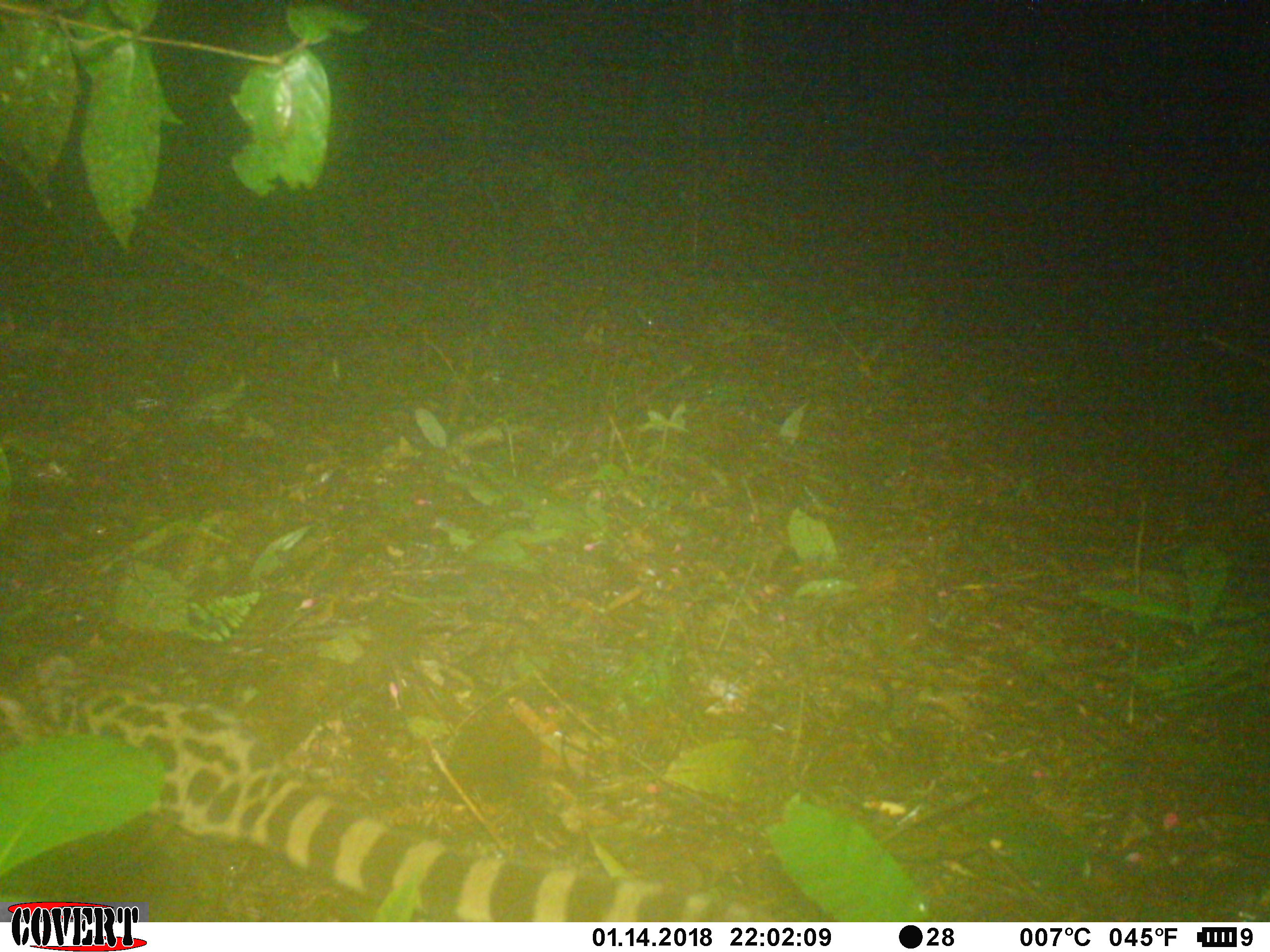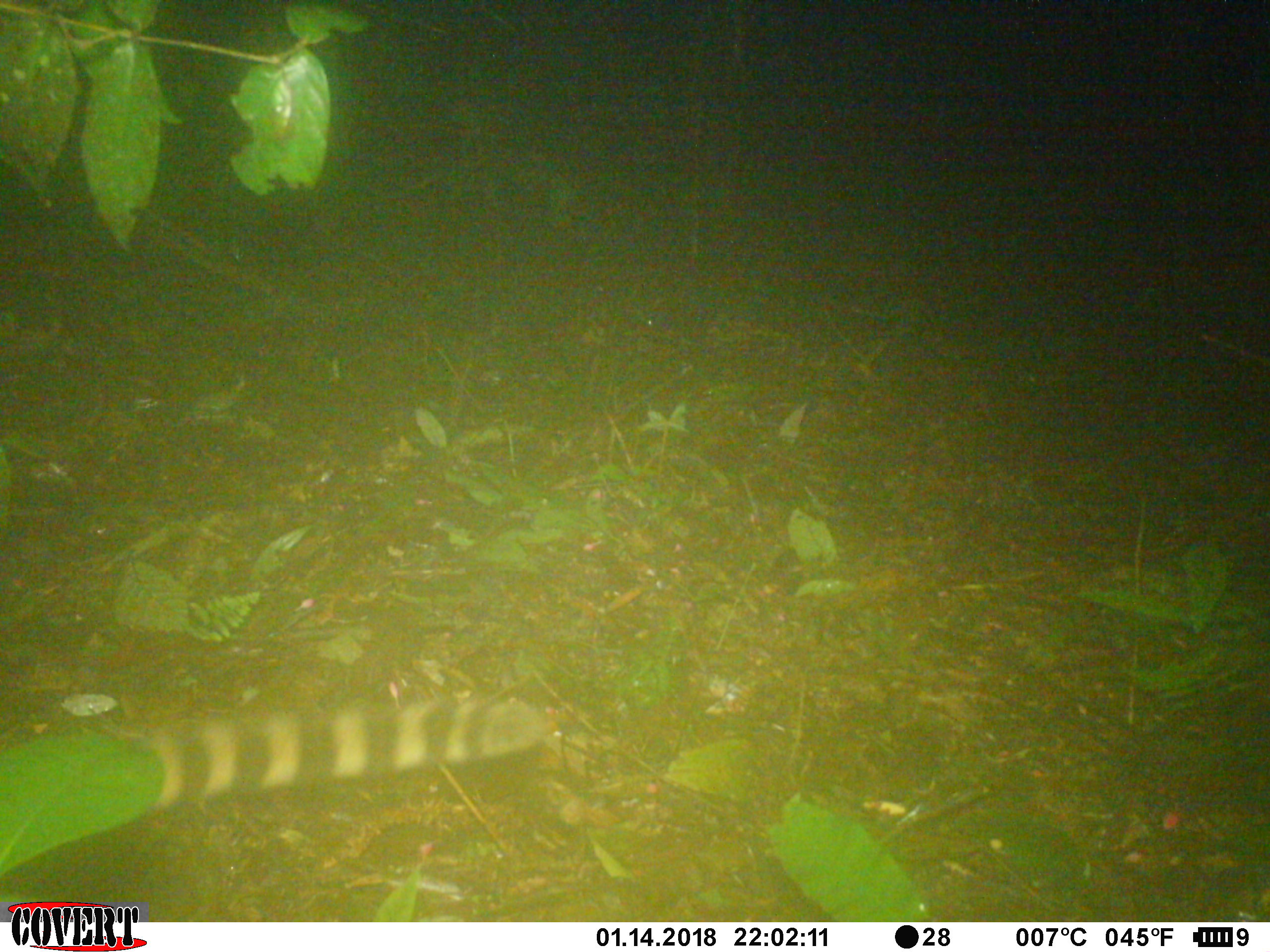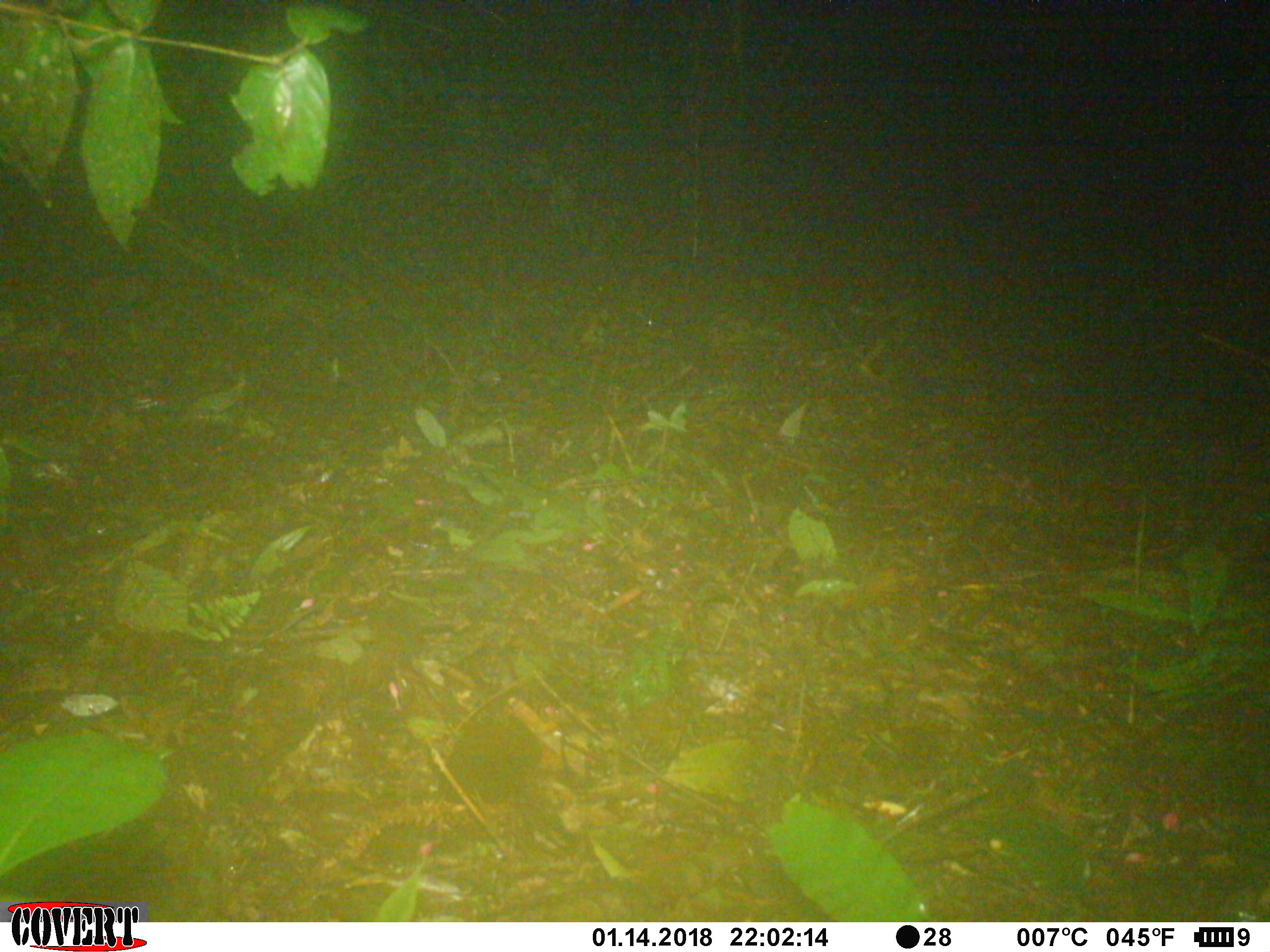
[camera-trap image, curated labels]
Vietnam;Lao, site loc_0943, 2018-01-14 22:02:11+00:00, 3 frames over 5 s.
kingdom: Animalia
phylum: Chordata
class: Mammalia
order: Carnivora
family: Prionodontidae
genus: Prionodon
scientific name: Prionodon pardicolor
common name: spotted linsang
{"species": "spotted linsang (Prionodon pardicolor)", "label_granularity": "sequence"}